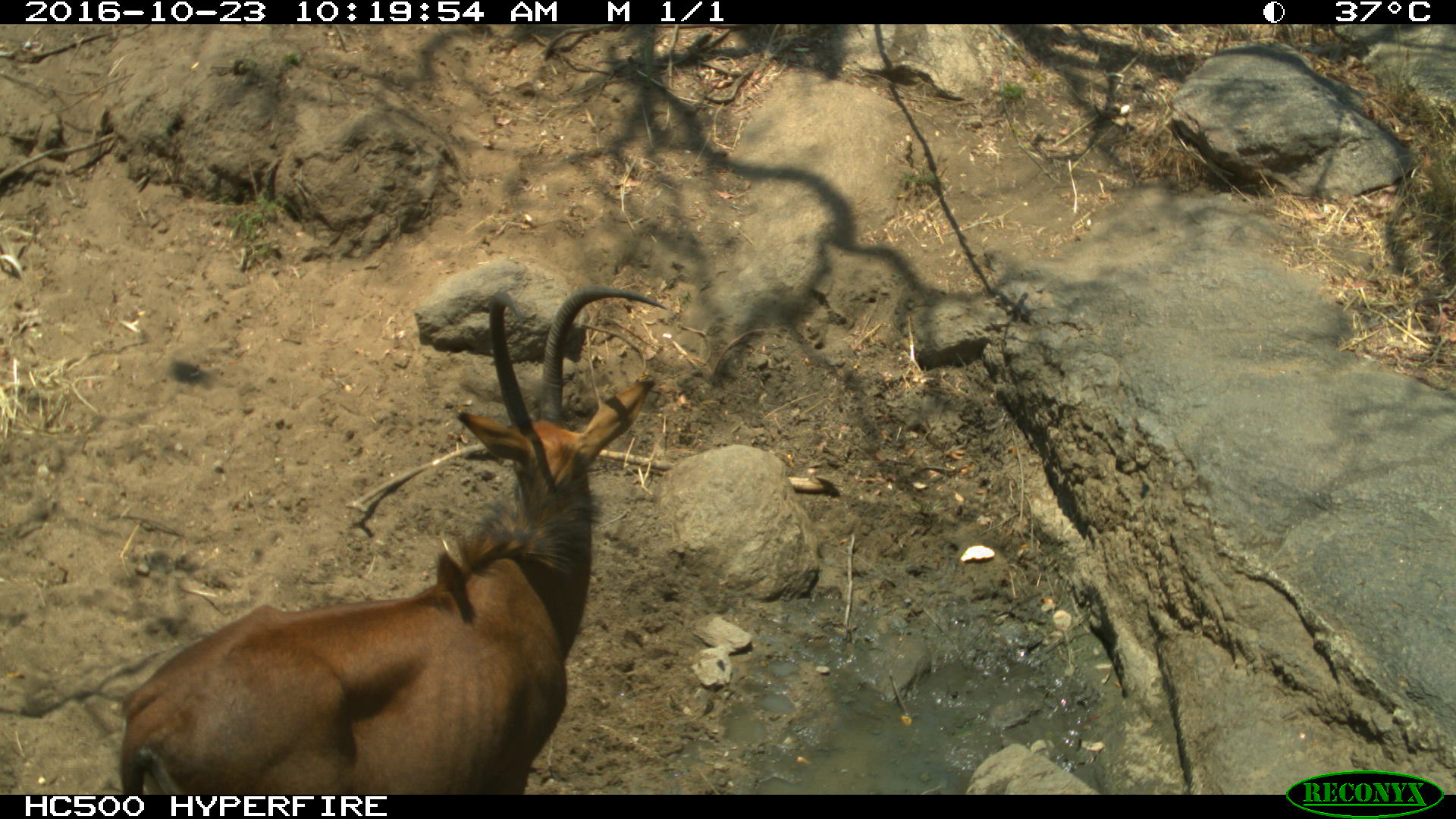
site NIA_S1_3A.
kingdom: Animalia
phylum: Chordata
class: Mammalia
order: Artiodactyla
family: Bovidae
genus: Hippotragus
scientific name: Hippotragus niger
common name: sable antelope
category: sable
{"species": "sable (sable antelope) (Hippotragus niger)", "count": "1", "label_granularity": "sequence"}